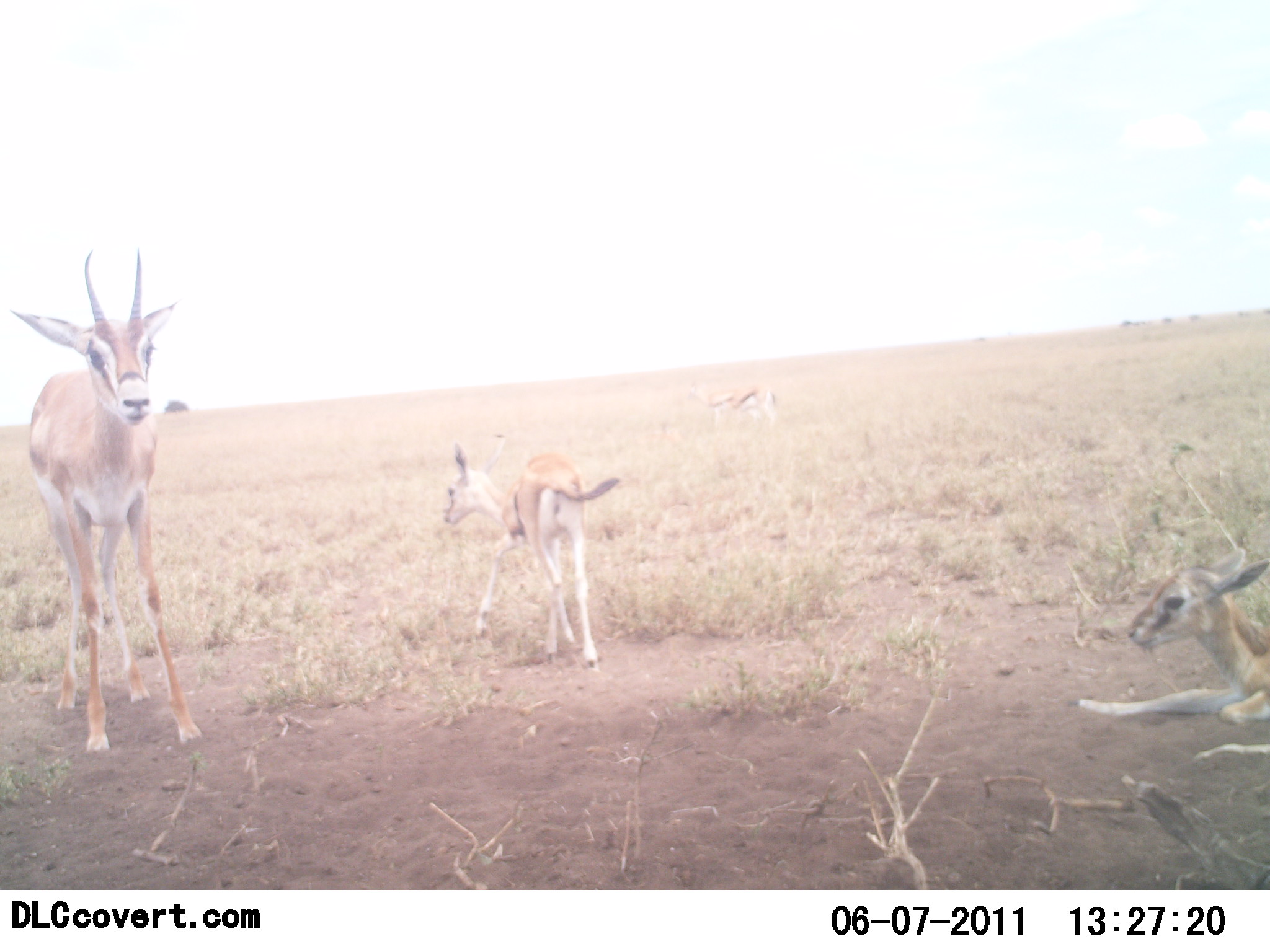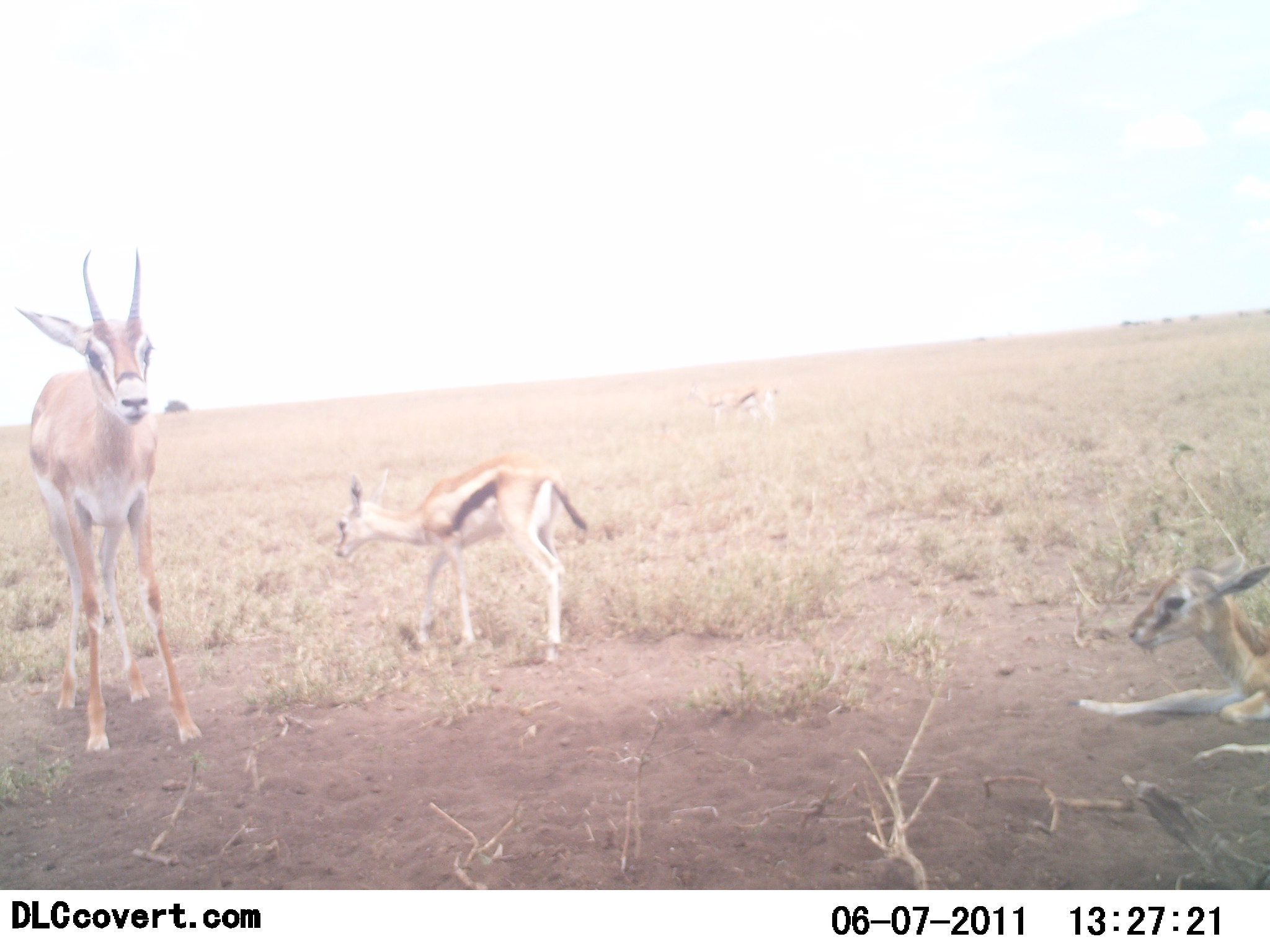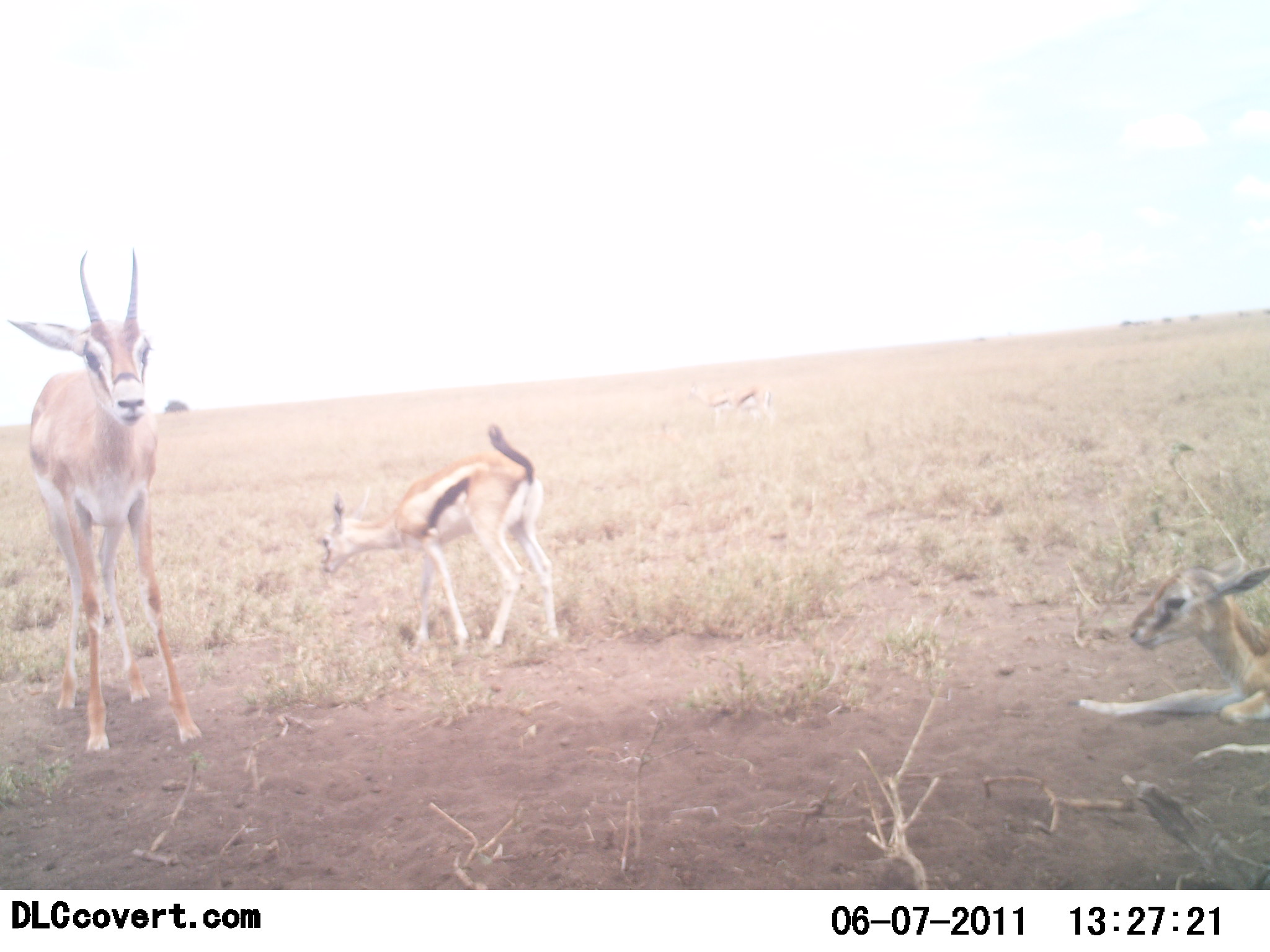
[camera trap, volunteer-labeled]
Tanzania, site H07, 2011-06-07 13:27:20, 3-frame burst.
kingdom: Animalia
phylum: Chordata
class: Mammalia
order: Artiodactyla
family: Bovidae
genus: Eudorcas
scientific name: Eudorcas thomsonii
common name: thomson's gazelle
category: gazellethomsons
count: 3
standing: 100%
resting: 91%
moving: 55%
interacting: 0%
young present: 73%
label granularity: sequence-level